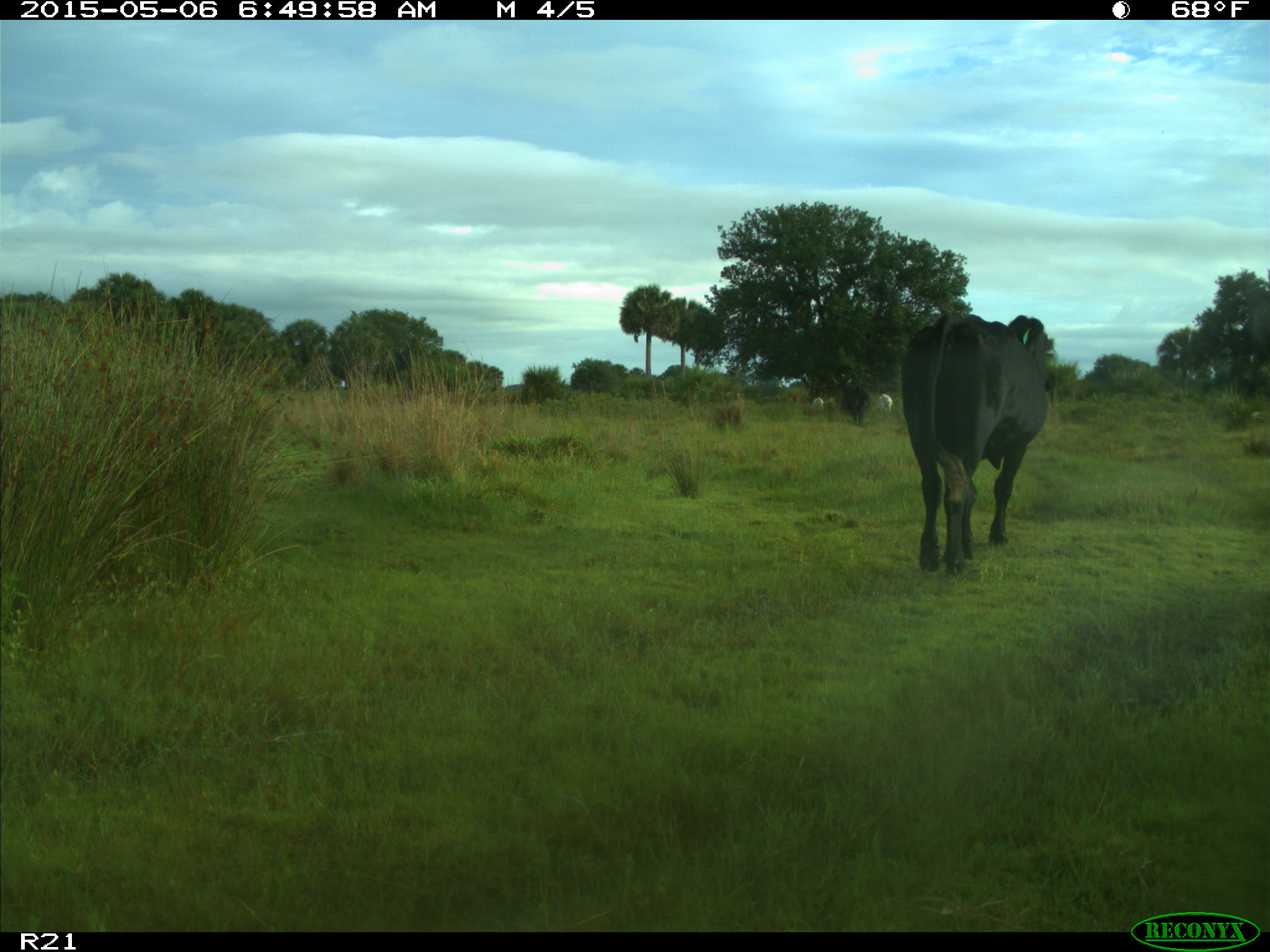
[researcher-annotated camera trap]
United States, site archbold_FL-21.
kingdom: Animalia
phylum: Chordata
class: Mammalia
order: Artiodactyla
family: Bovidae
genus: Bos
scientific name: Bos taurus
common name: domestic cow